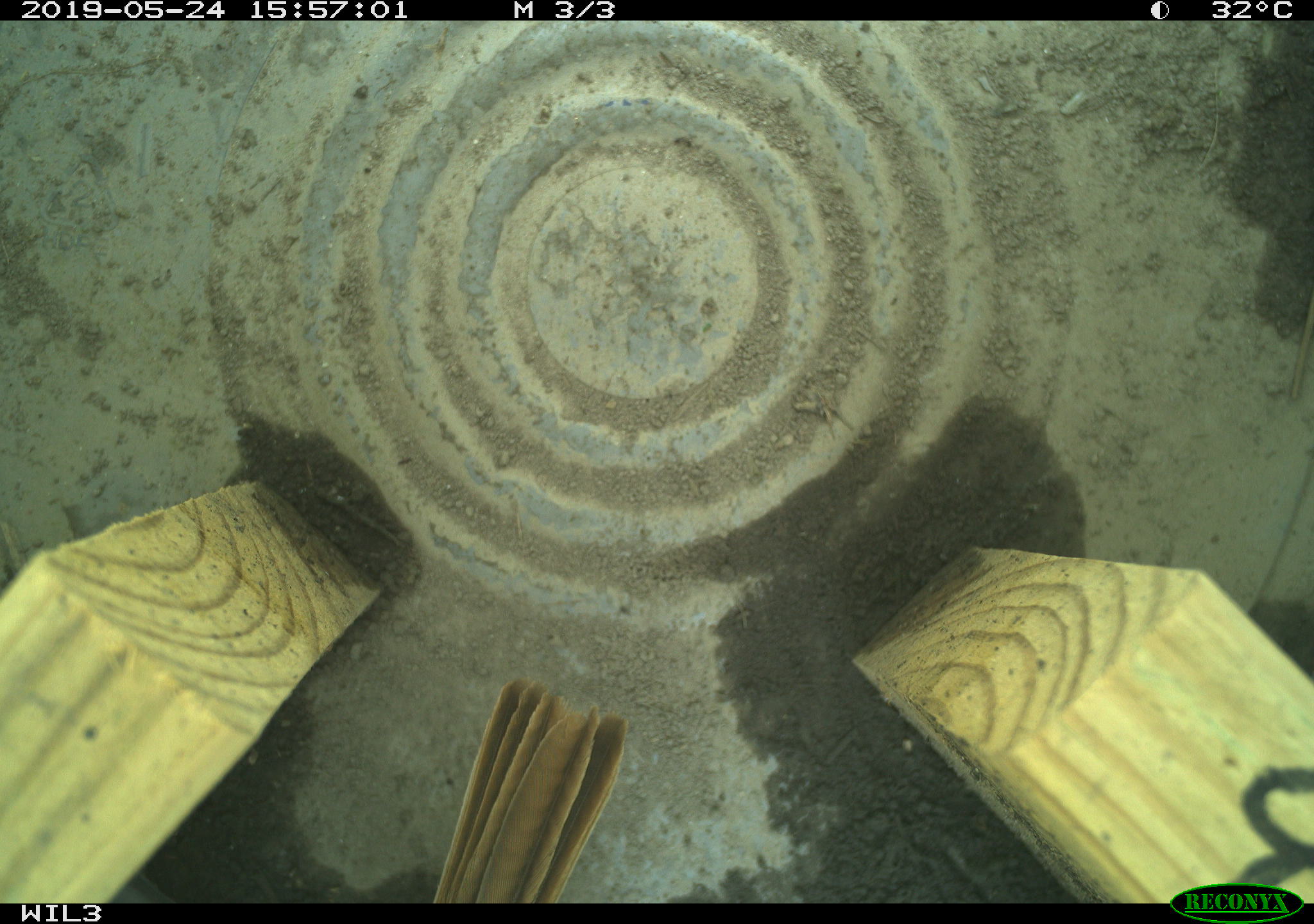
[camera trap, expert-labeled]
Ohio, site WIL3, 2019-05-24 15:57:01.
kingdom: Animalia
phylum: Chordata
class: Aves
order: Passeriformes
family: Passerellidae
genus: Melospiza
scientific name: Melospiza melodia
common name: song sparrow